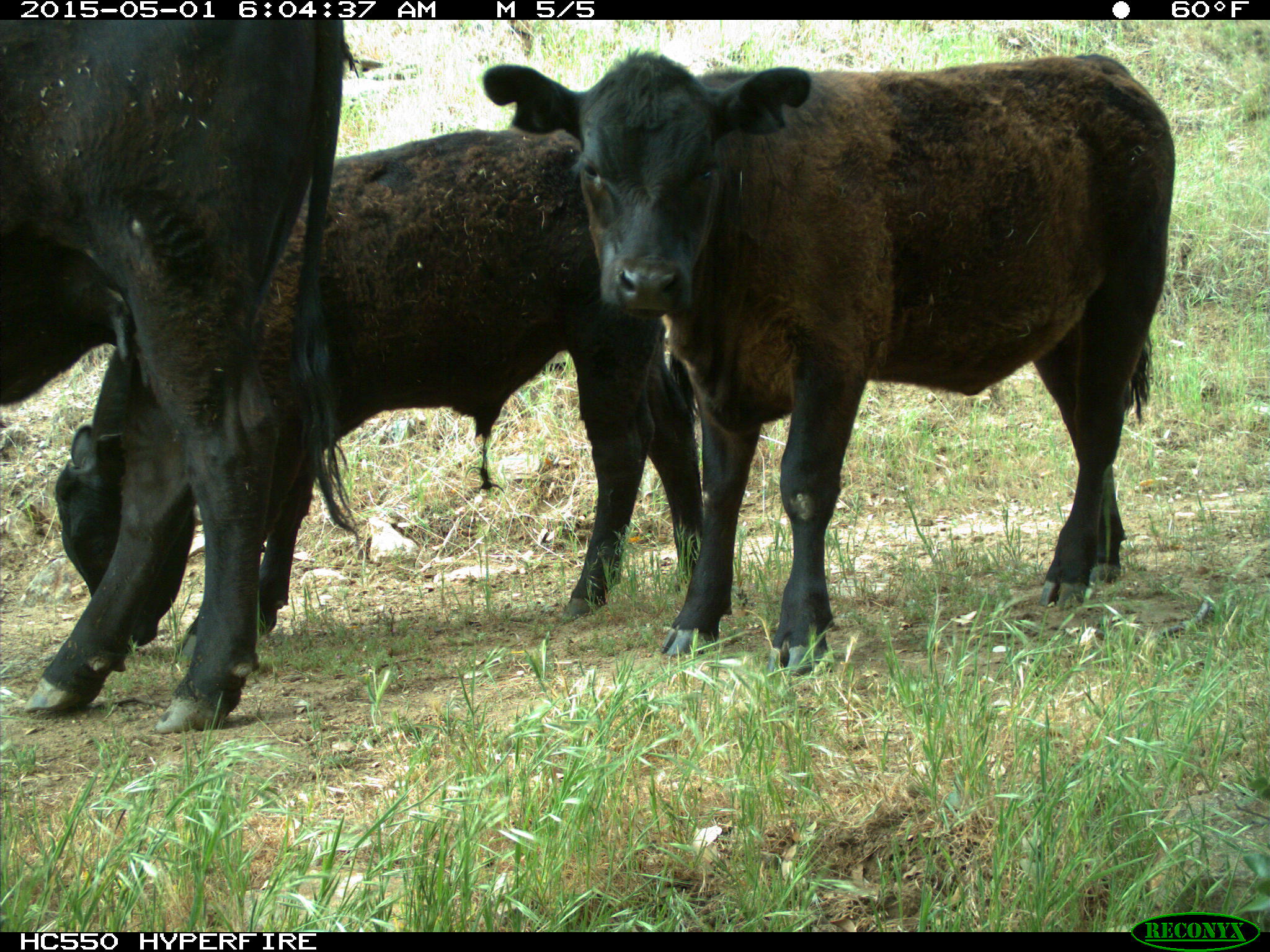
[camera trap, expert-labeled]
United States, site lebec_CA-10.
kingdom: Animalia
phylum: Chordata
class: Mammalia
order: Artiodactyla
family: Bovidae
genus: Bos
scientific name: Bos taurus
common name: domestic cow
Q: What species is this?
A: Bos taurus (domestic cow).